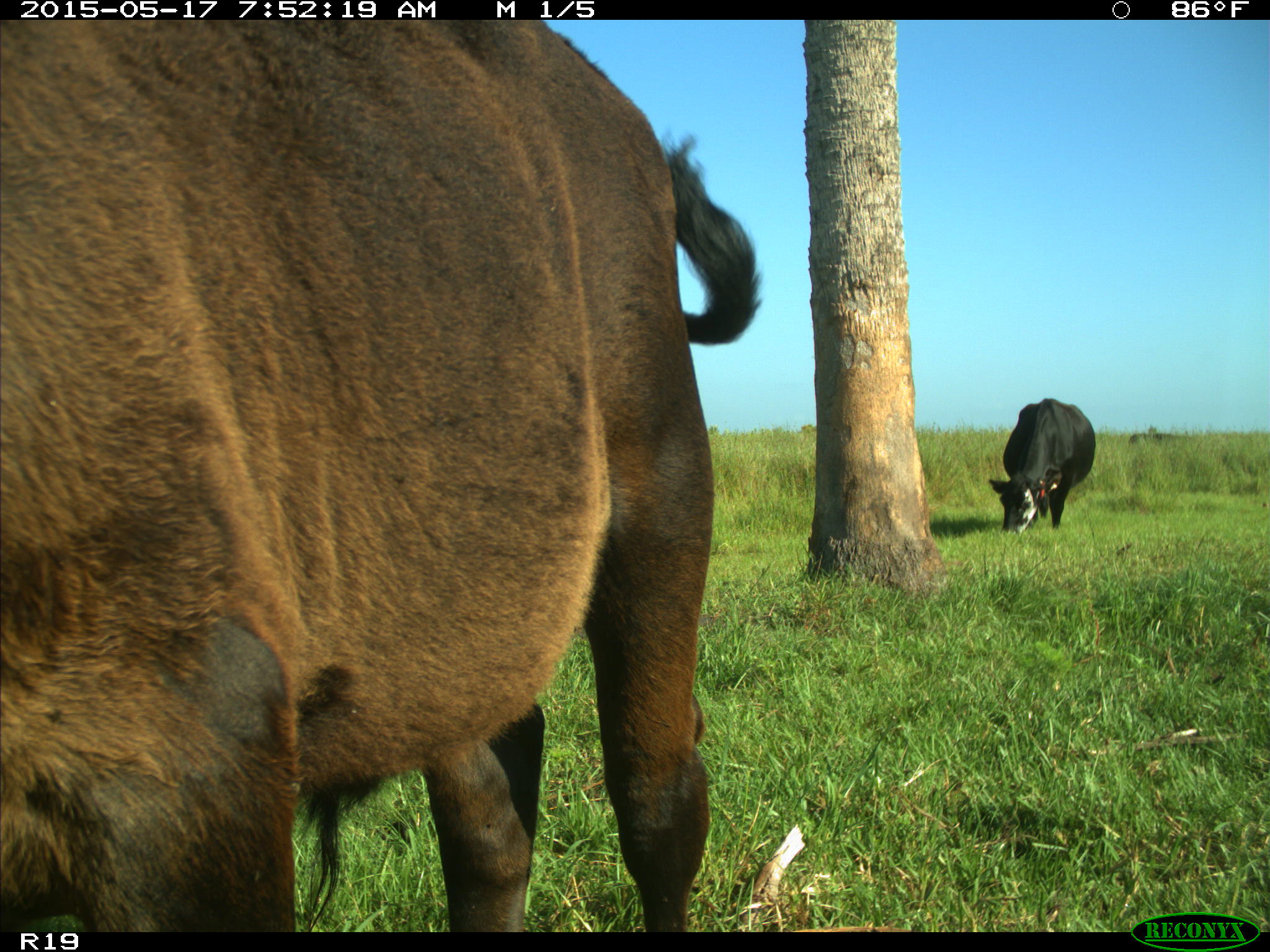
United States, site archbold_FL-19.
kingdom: Animalia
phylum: Chordata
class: Mammalia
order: Artiodactyla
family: Bovidae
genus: Bos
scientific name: Bos taurus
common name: domestic cow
Bos taurus (domestic cow).